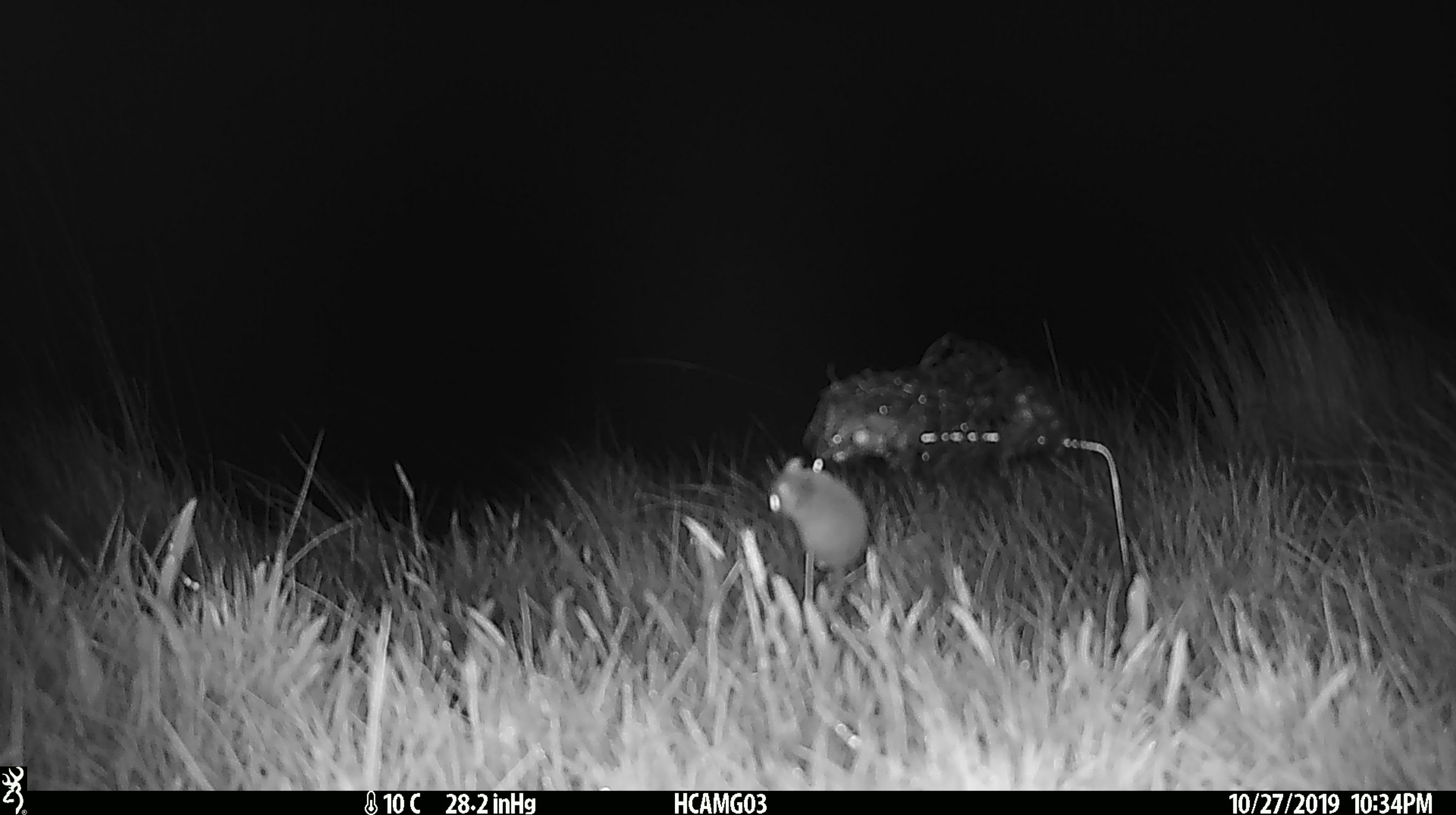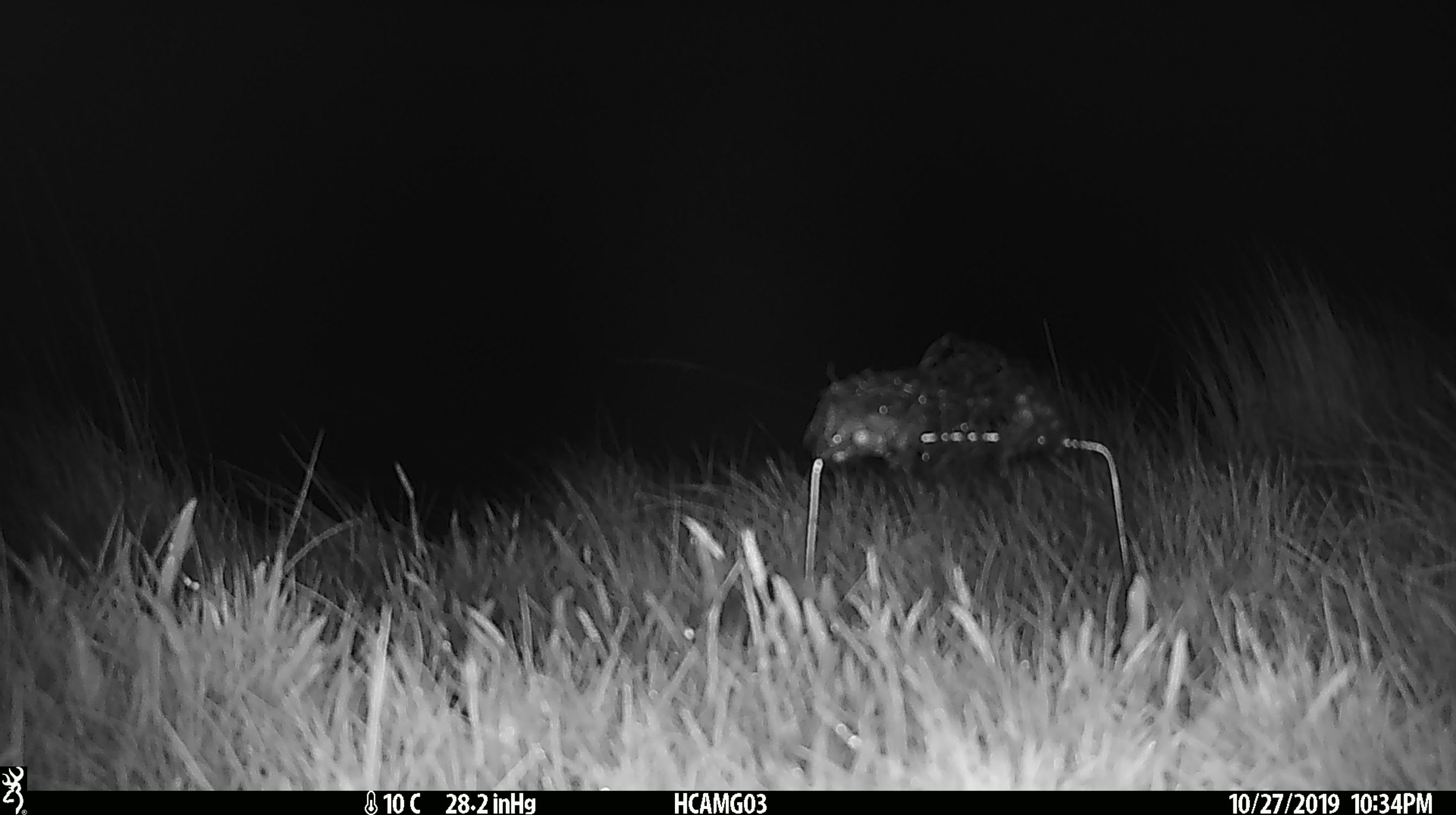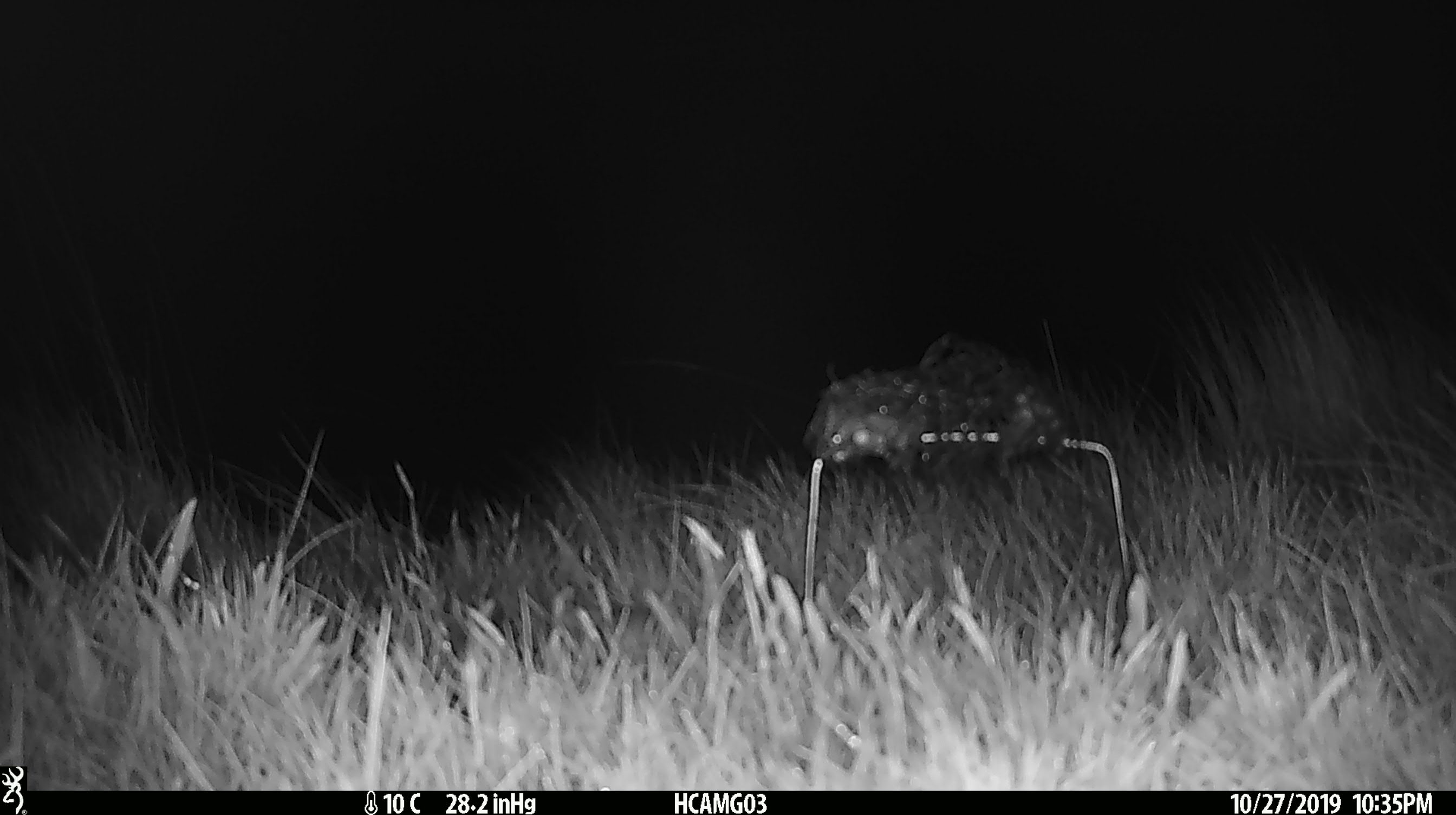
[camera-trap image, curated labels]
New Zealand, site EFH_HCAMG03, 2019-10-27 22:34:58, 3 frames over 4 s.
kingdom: Animalia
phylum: Chordata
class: Mammalia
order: Rodentia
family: Muridae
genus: Mus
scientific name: Mus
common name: mouse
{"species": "mouse (Mus)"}